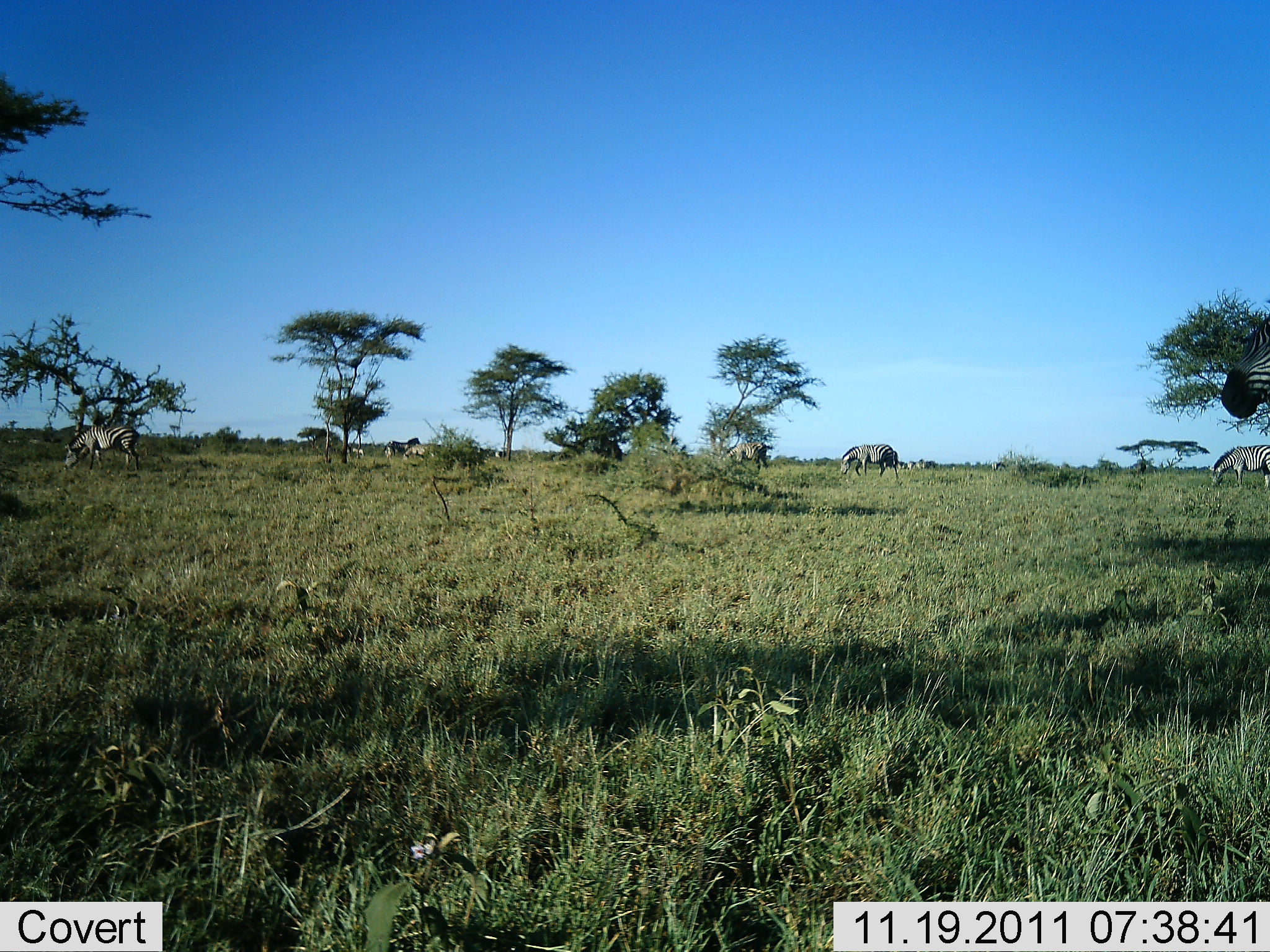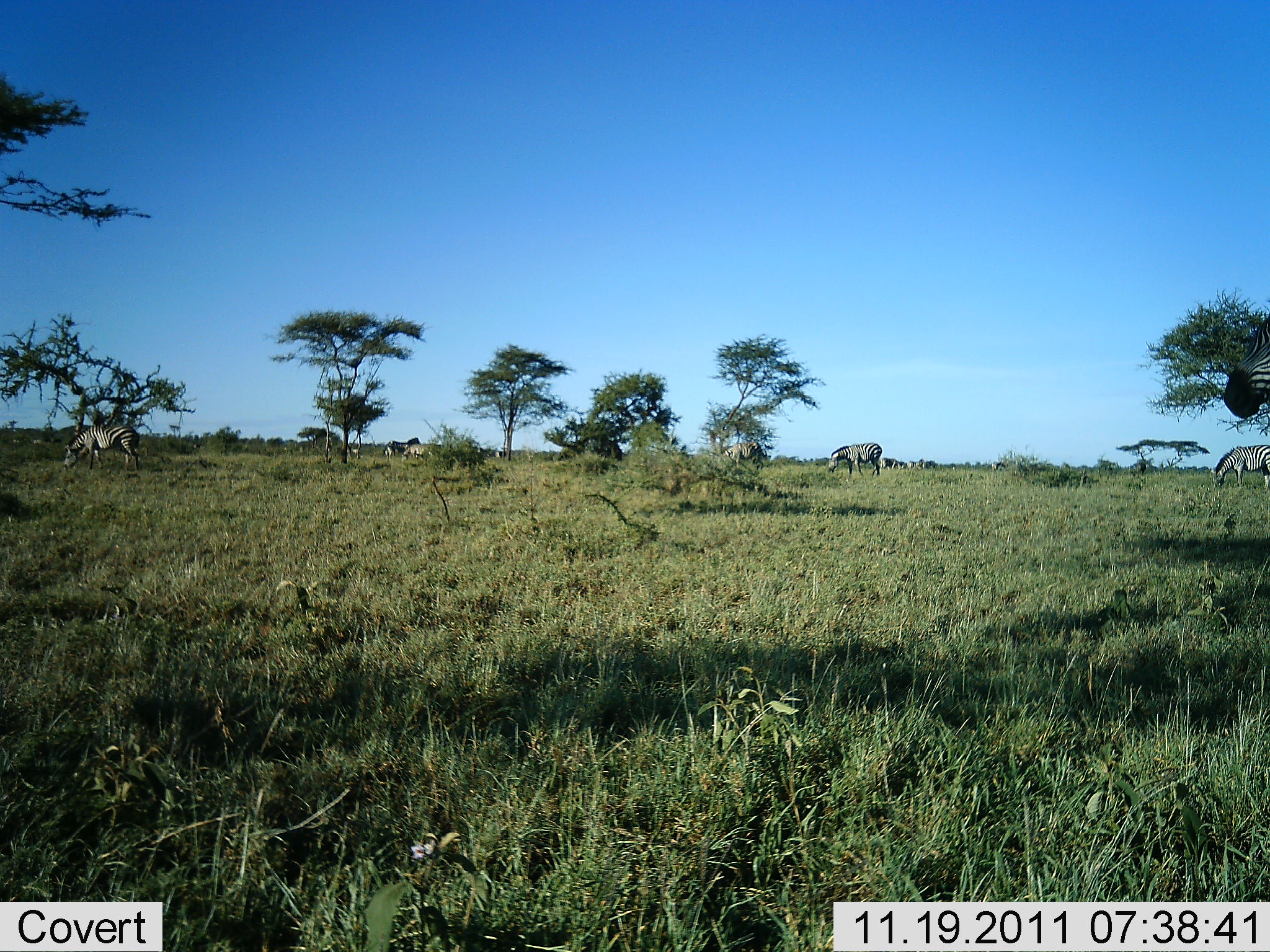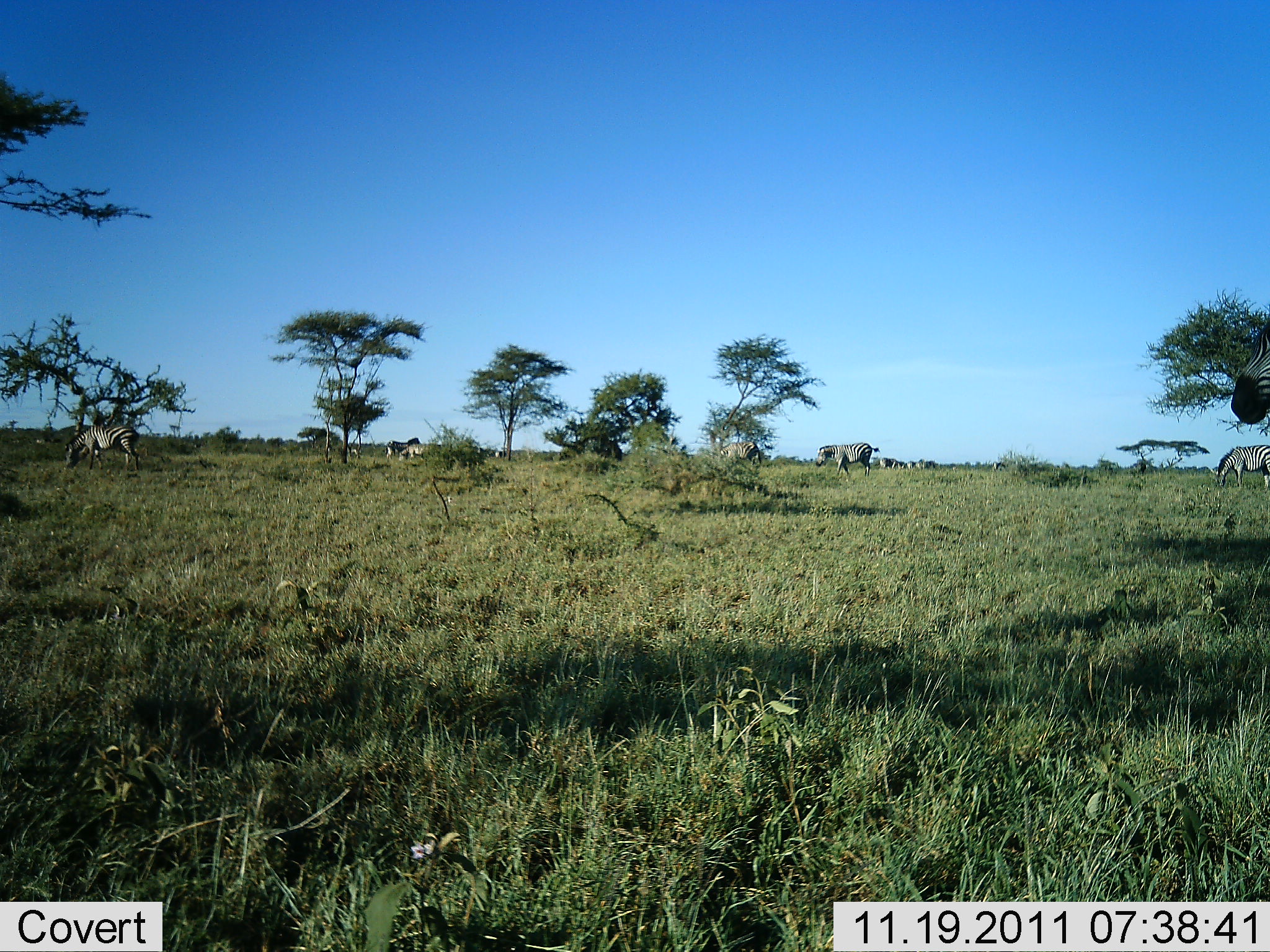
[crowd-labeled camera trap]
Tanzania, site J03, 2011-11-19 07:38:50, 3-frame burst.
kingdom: Animalia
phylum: Chordata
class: Mammalia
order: Perissodactyla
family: Equidae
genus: Equus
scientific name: Equus quagga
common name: plains zebra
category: zebra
Zebra (plains zebra) (Equus quagga), count 10. Behavior (volunteer vote fractions): standing 46%, resting 8%, moving 62%, interacting 8%. Young present (vote fraction): 0%. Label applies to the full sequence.